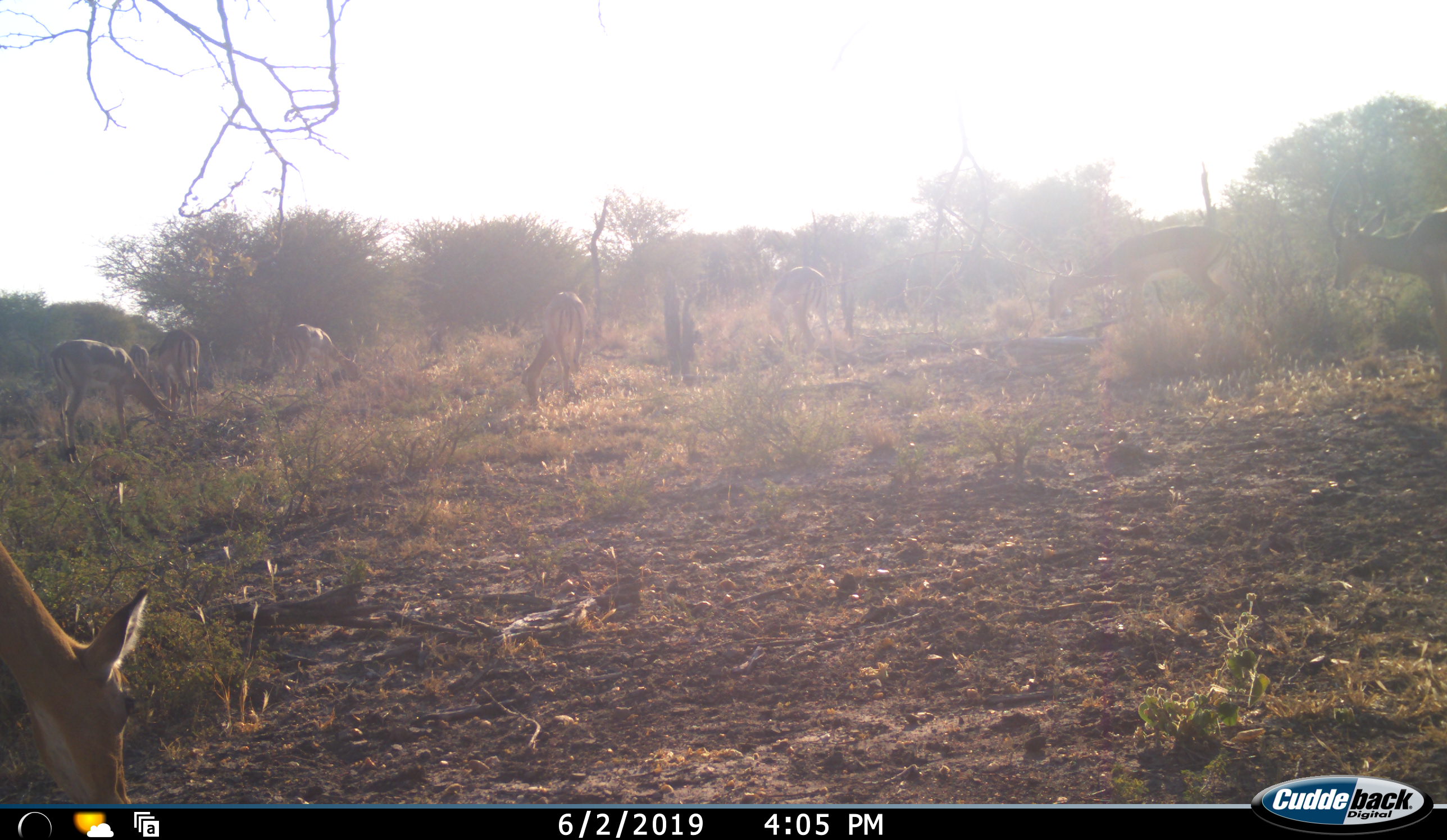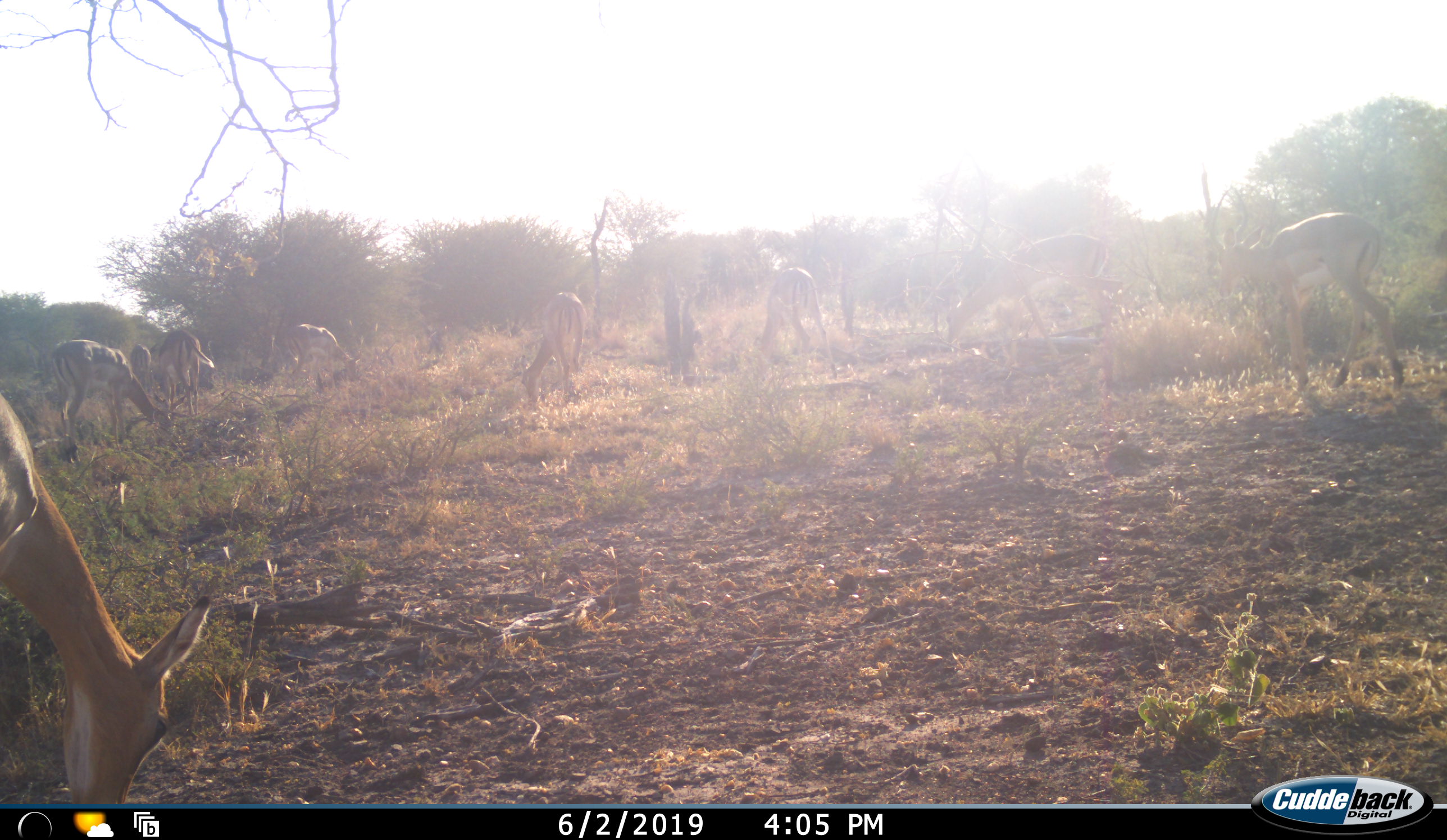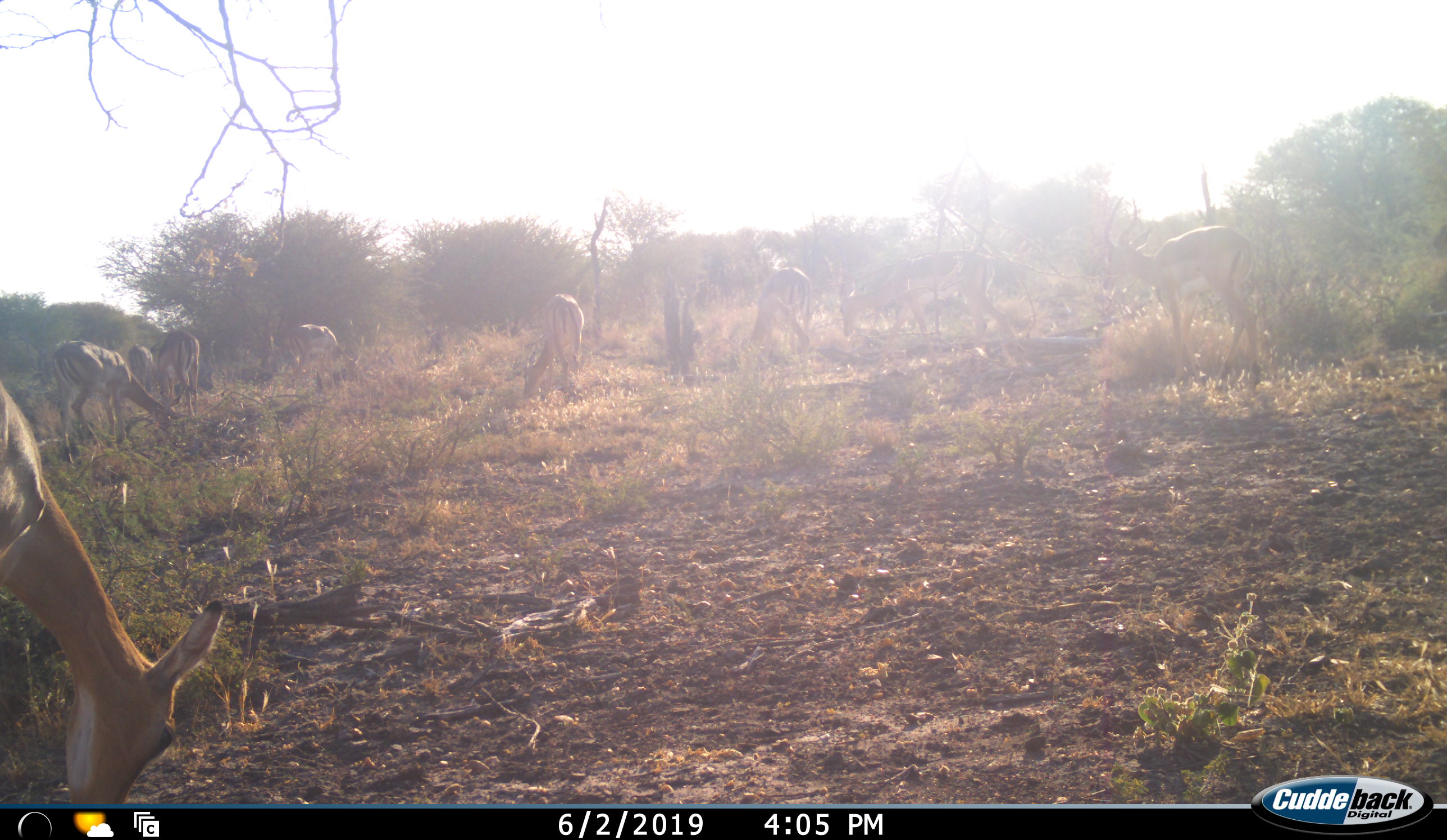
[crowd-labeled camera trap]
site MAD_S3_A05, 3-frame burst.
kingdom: Animalia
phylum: Chordata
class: Mammalia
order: Artiodactyla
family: Bovidae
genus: Aepyceros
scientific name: Aepyceros melampus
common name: impala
Impala (Aepyceros melampus), count 9. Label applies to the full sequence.